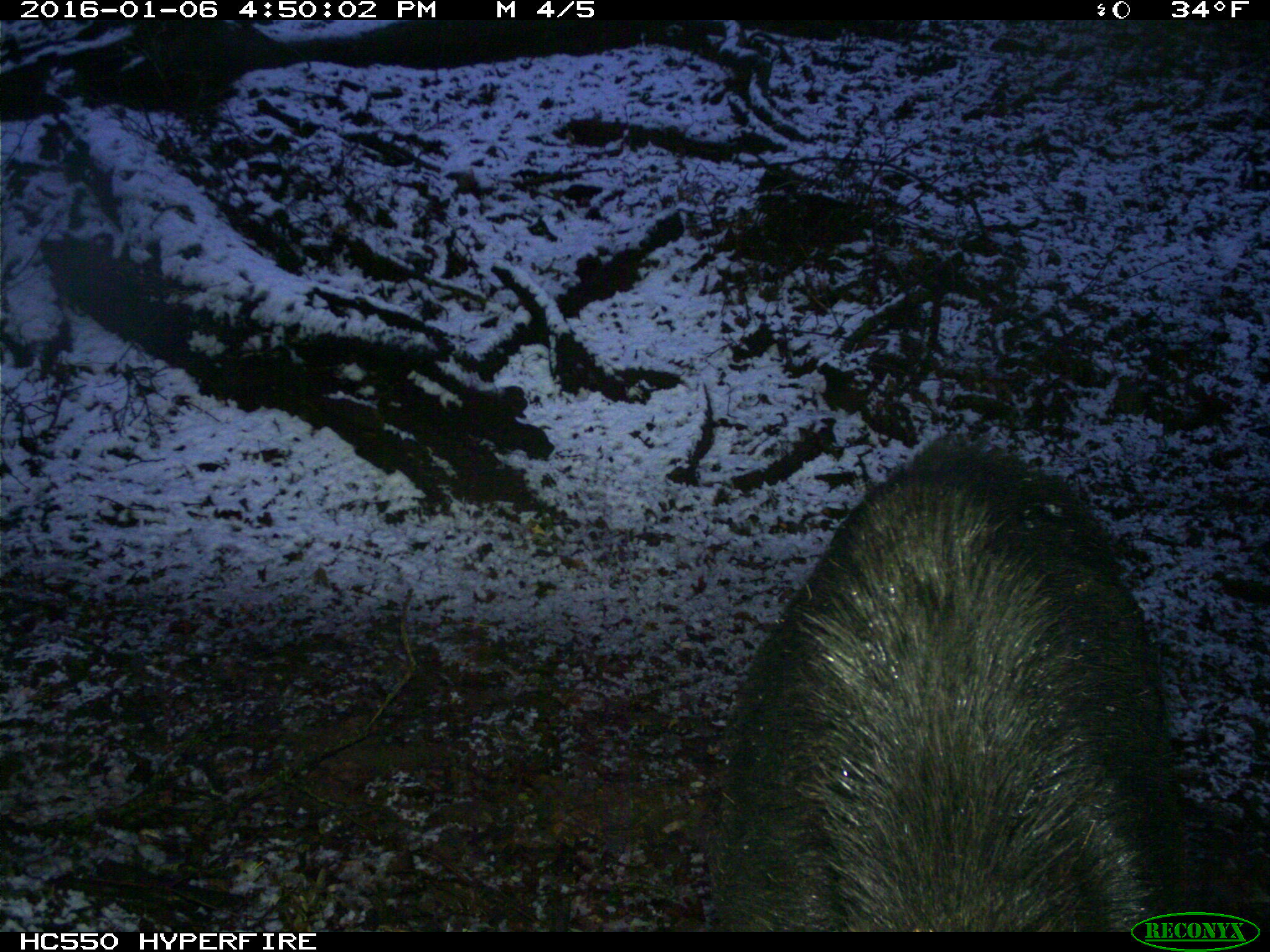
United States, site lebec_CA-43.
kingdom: Animalia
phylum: Chordata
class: Mammalia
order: Artiodactyla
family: Suidae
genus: Sus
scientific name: Sus scrofa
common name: wild boar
Sus scrofa (wild boar).